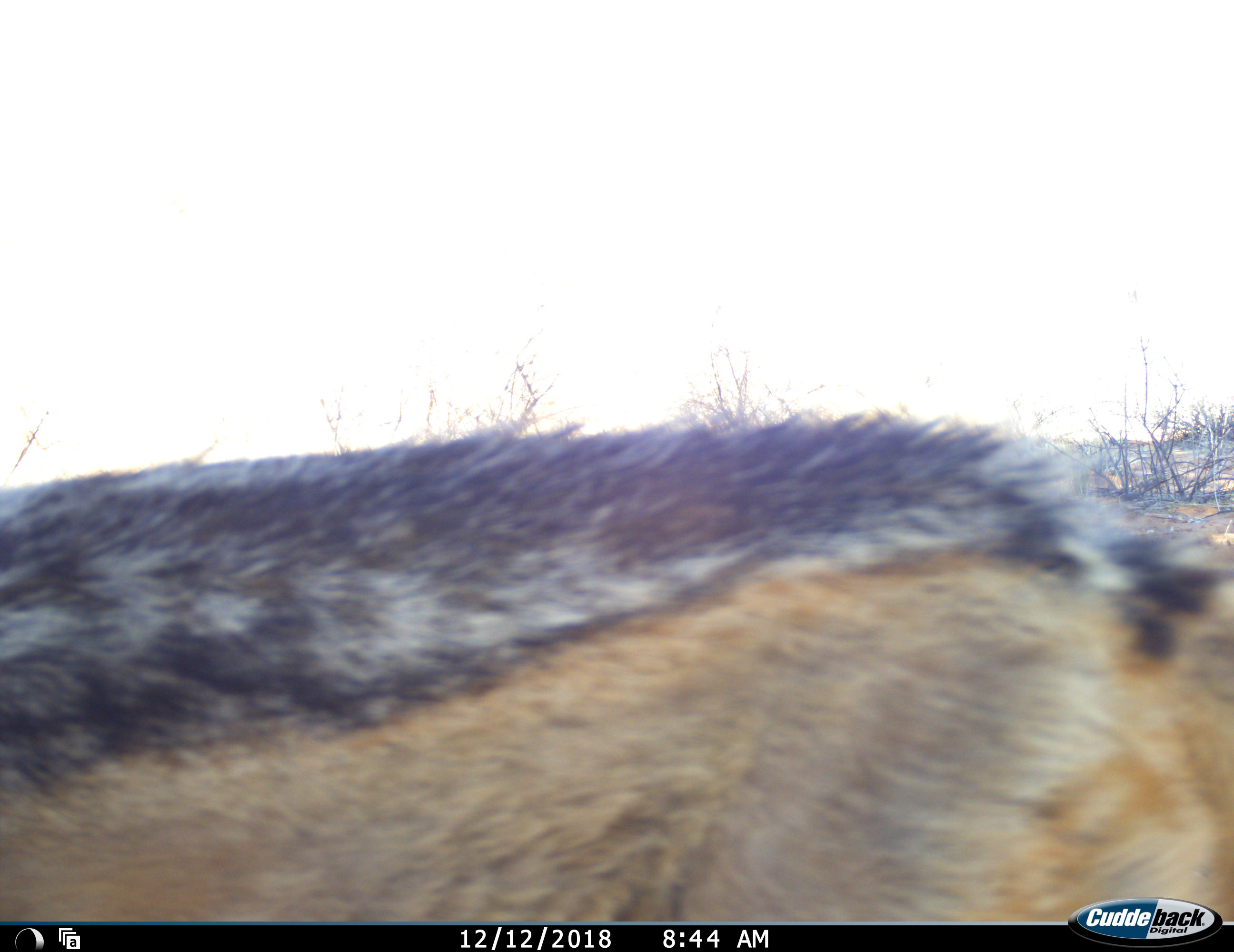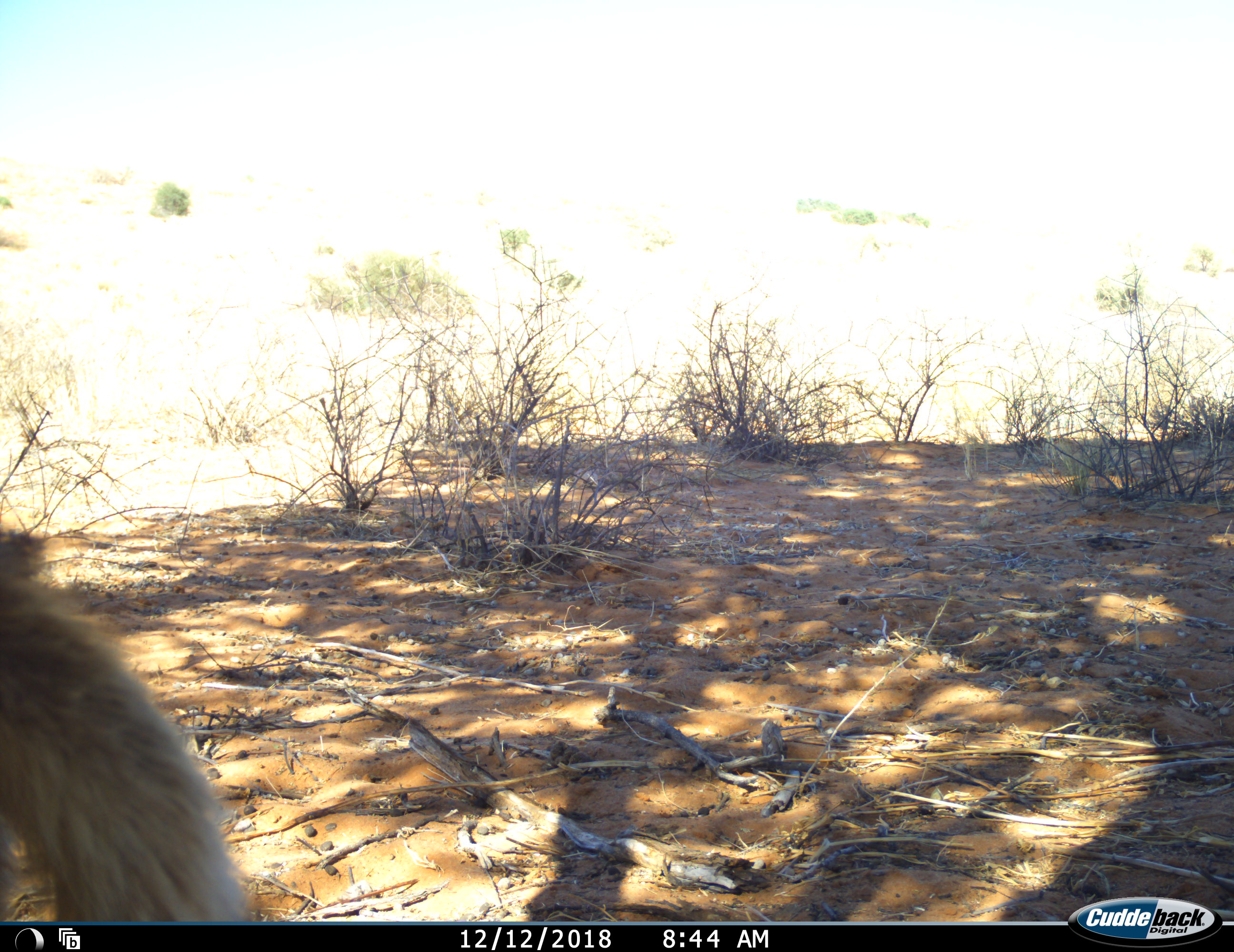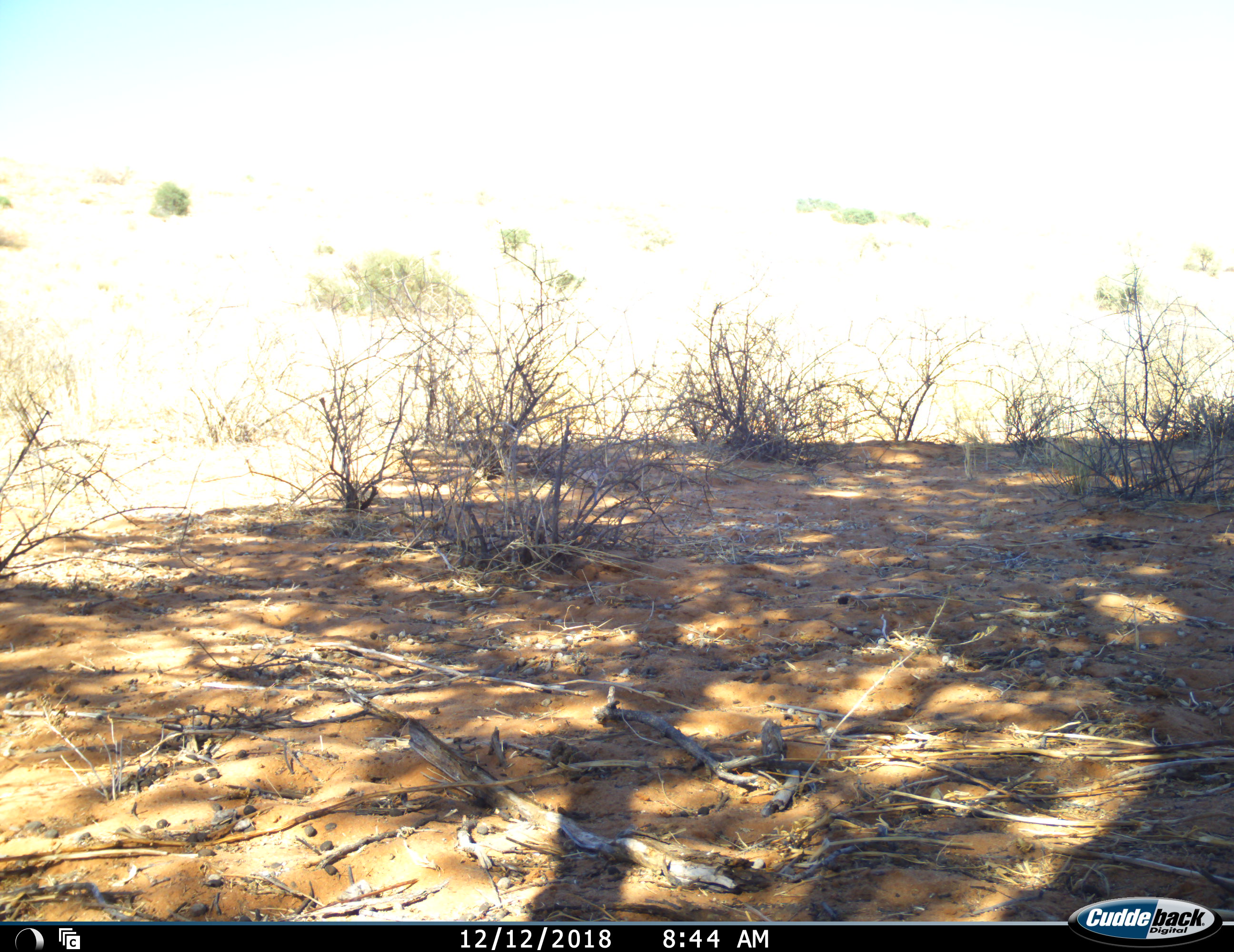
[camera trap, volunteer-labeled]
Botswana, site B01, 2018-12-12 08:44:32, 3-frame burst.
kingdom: Animalia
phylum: Chordata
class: Mammalia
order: Carnivora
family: Canidae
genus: Lupulella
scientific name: Lupulella mesomelas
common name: black-backed jackal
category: jackalblackbacked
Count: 1.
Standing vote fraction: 11%.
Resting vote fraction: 0%.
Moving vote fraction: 100%.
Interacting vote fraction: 0%.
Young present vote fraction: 0%.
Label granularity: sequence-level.